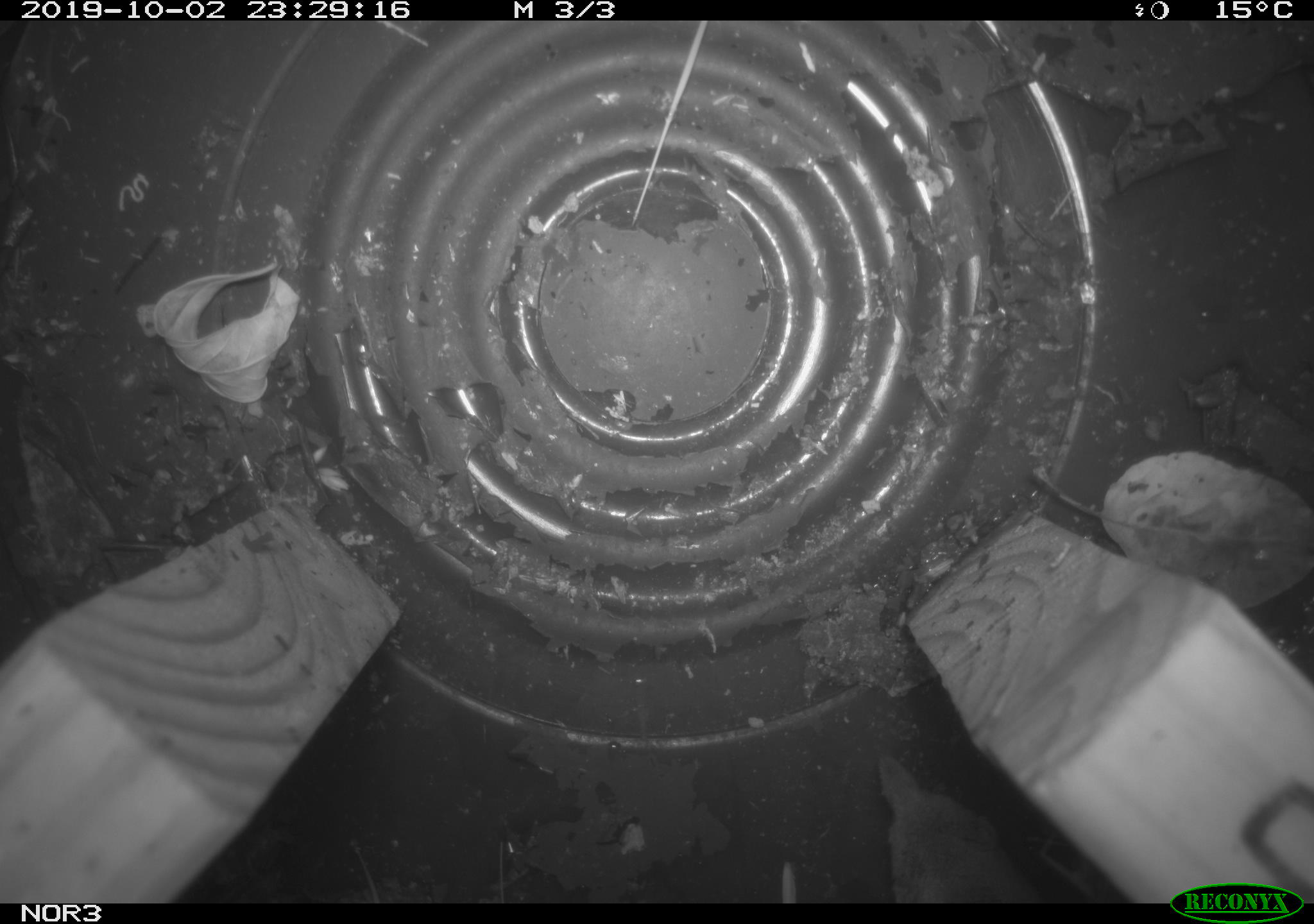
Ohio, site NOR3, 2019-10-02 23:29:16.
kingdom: Animalia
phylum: Chordata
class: Mammalia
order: Eulipotyphla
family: Soricidae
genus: Sorex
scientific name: Sorex cinereus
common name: masked shrew